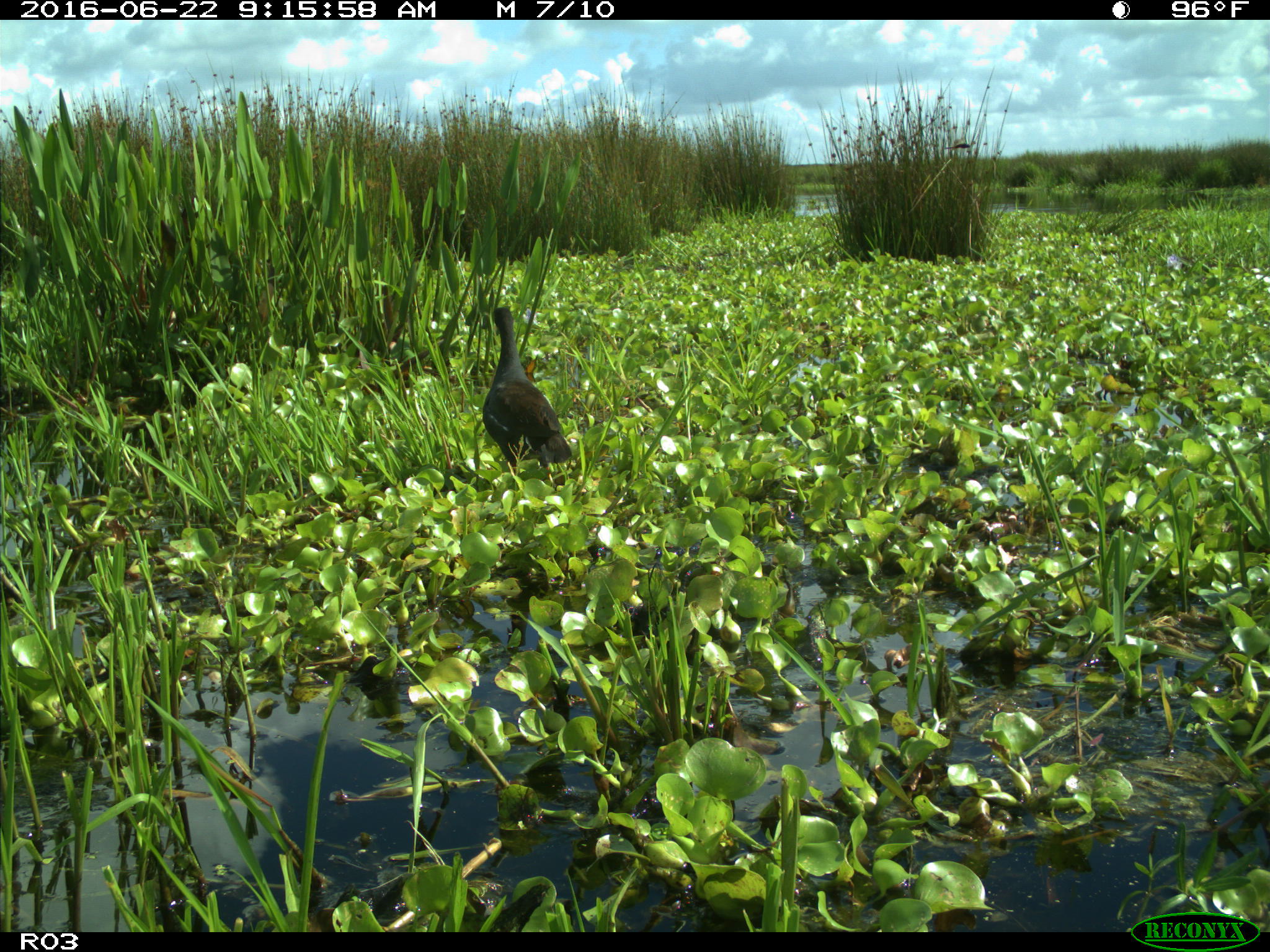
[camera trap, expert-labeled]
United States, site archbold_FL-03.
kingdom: Animalia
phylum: Chordata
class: Aves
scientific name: Aves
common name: birds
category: unidentified bird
Unidentified bird (birds) (Aves).